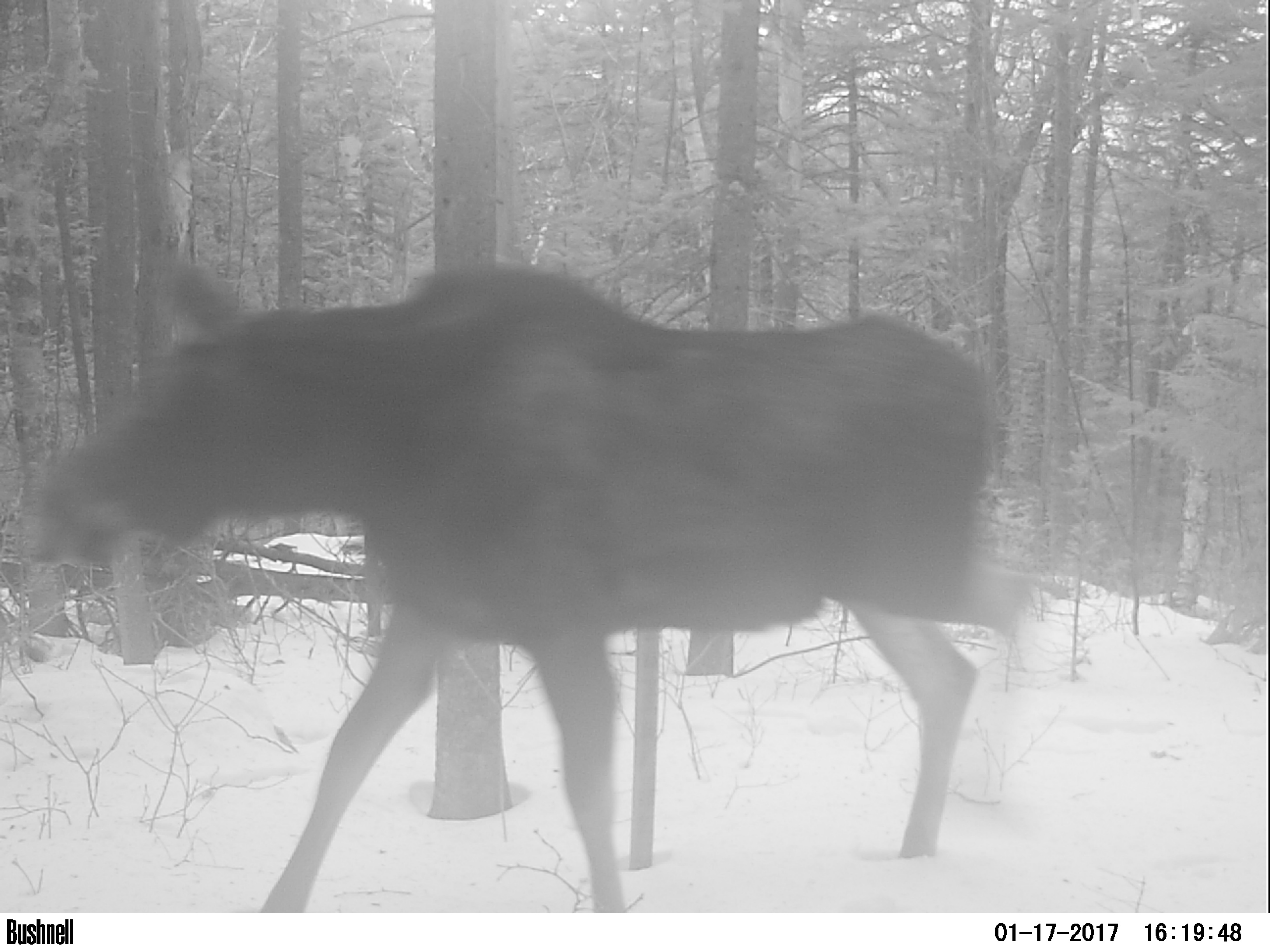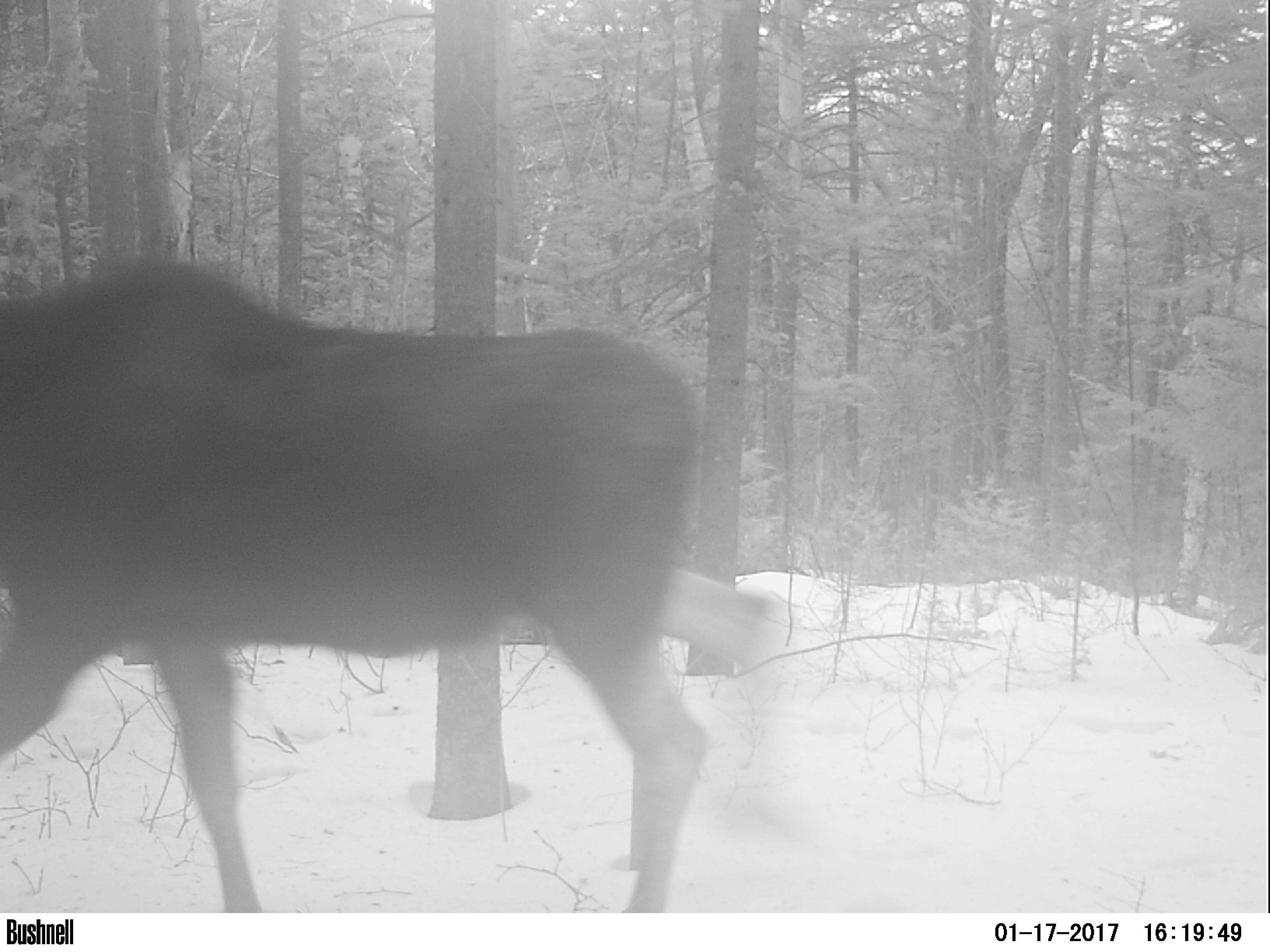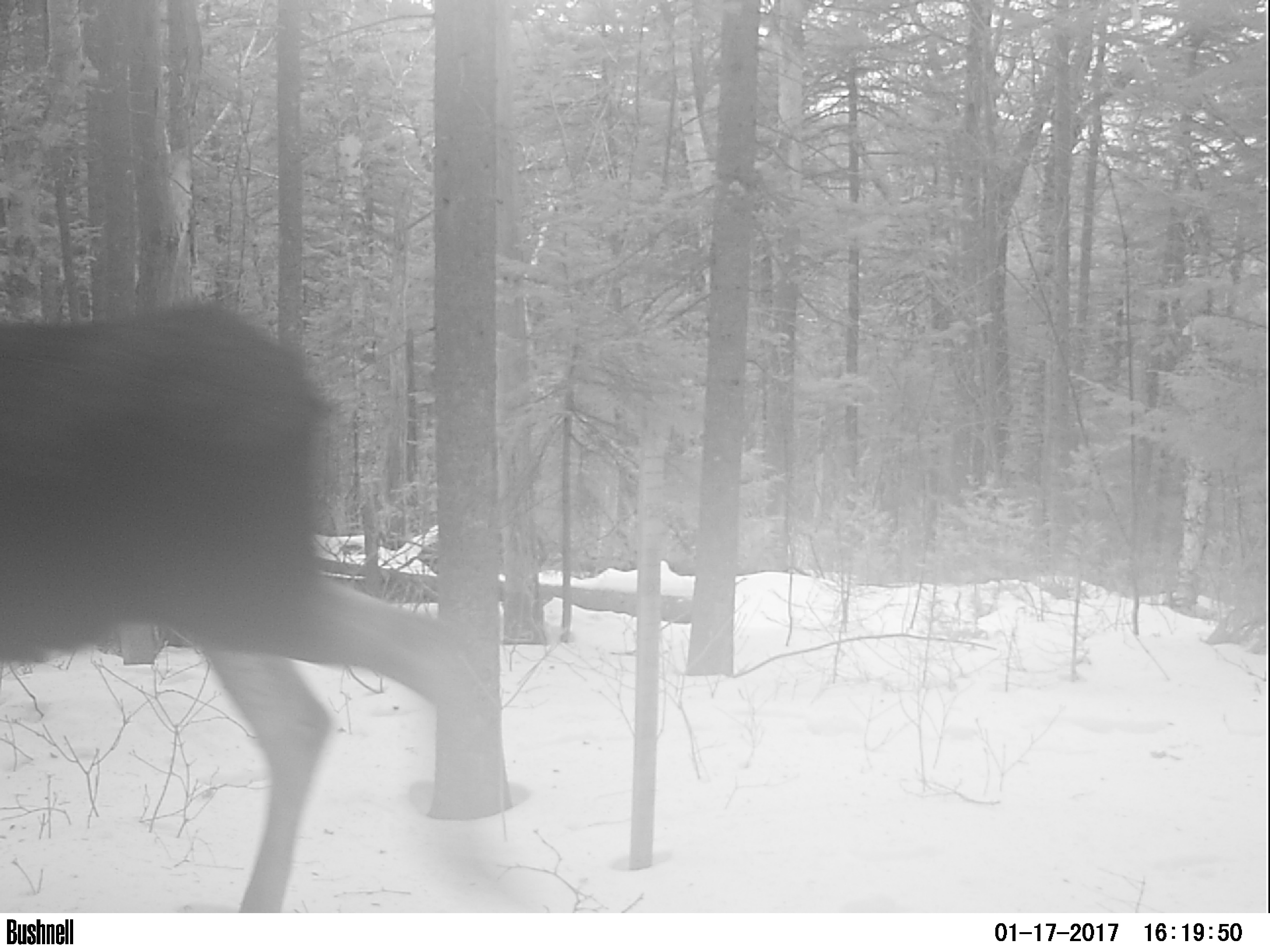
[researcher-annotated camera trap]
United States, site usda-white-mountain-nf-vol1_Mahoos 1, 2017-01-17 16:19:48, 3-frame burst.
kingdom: Animalia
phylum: Chordata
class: Mammalia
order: Artiodactyla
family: Cervidae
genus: Alces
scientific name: Alces alces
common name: moose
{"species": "moose (Alces alces)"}